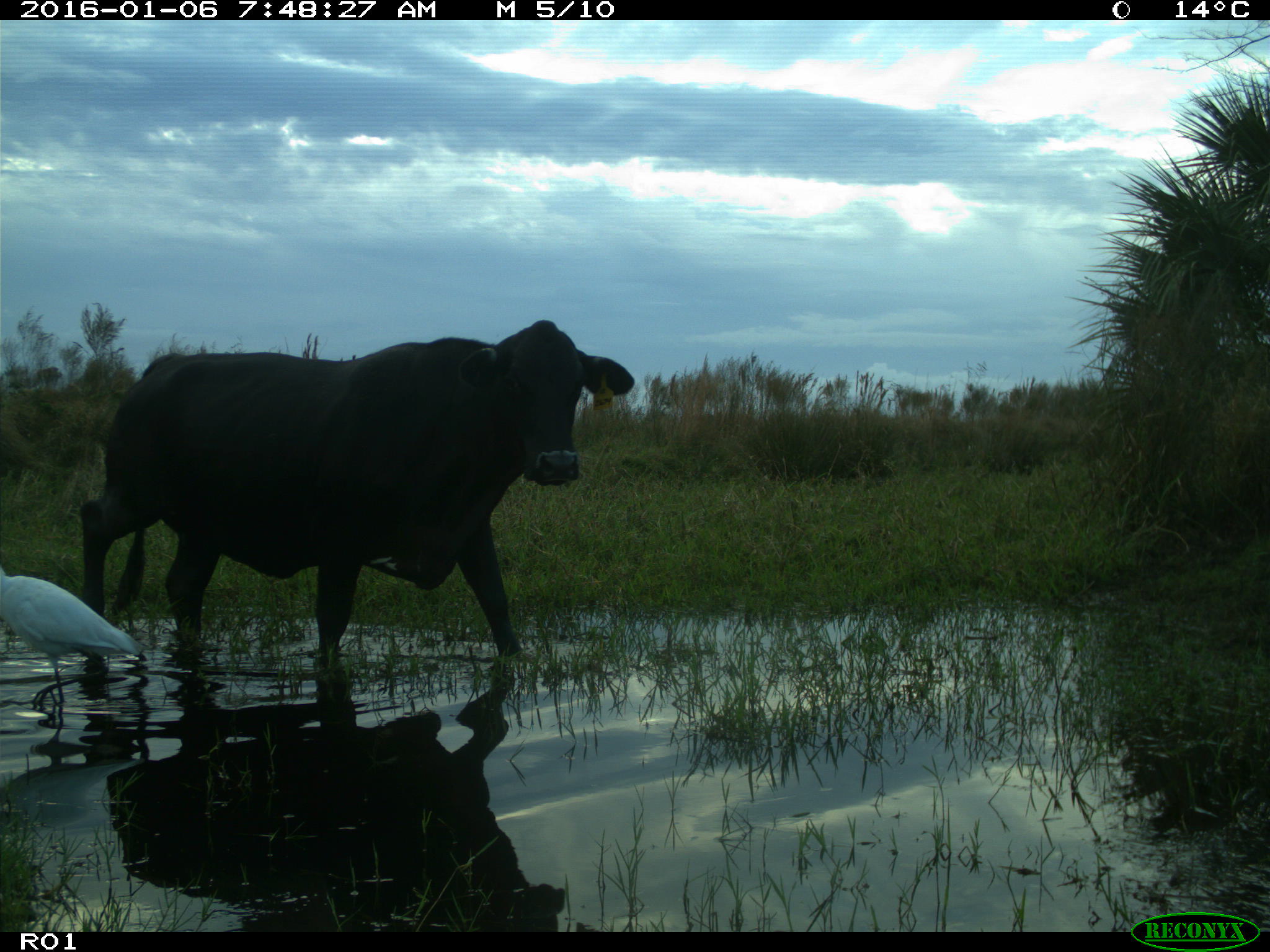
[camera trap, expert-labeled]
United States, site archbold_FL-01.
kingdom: Animalia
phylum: Chordata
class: Mammalia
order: Artiodactyla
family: Bovidae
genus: Bos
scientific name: Bos taurus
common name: domestic cow